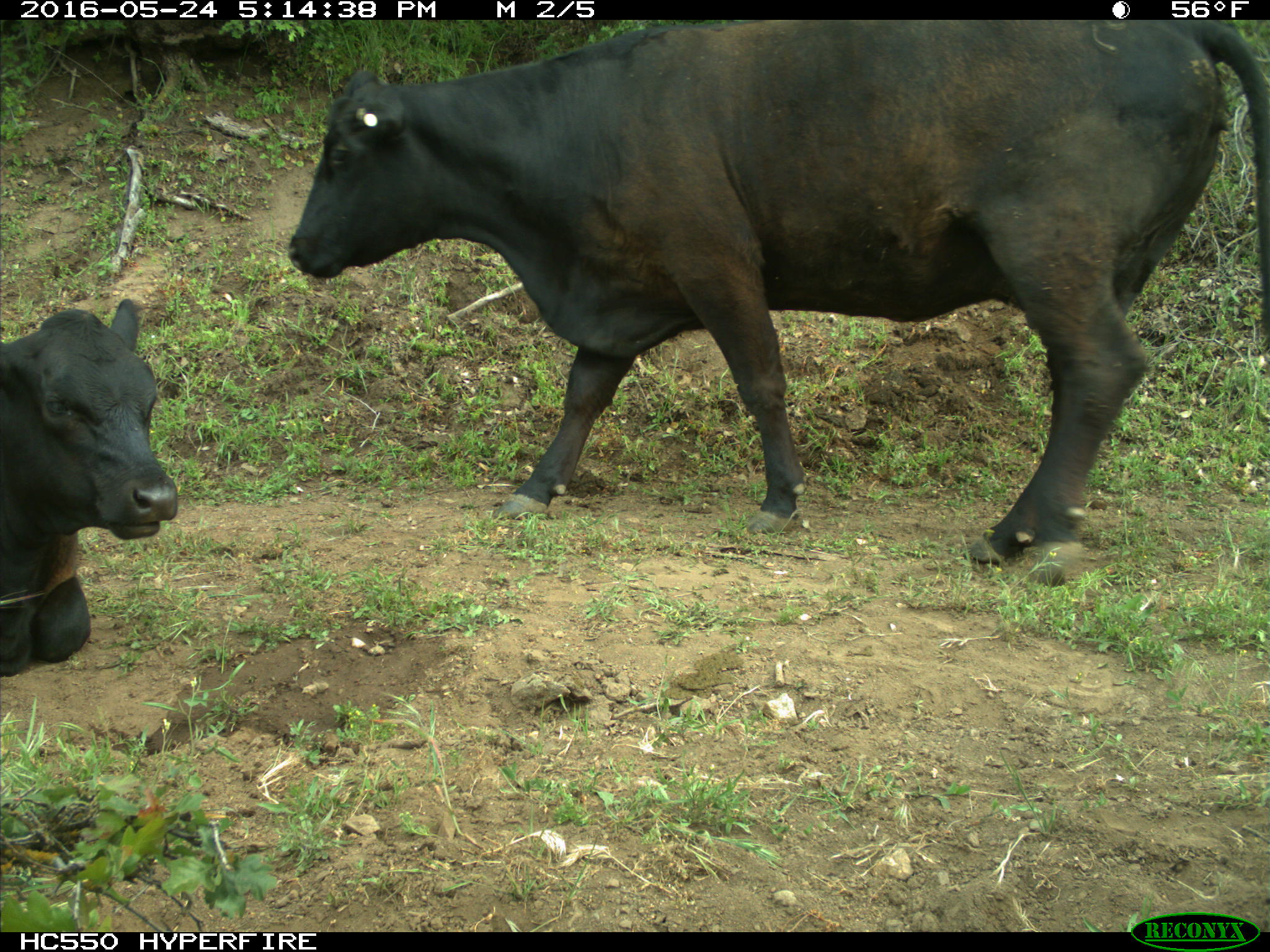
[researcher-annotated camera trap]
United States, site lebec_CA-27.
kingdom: Animalia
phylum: Chordata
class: Mammalia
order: Artiodactyla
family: Bovidae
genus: Bos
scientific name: Bos taurus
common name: domestic cow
Bos taurus (domestic cow).